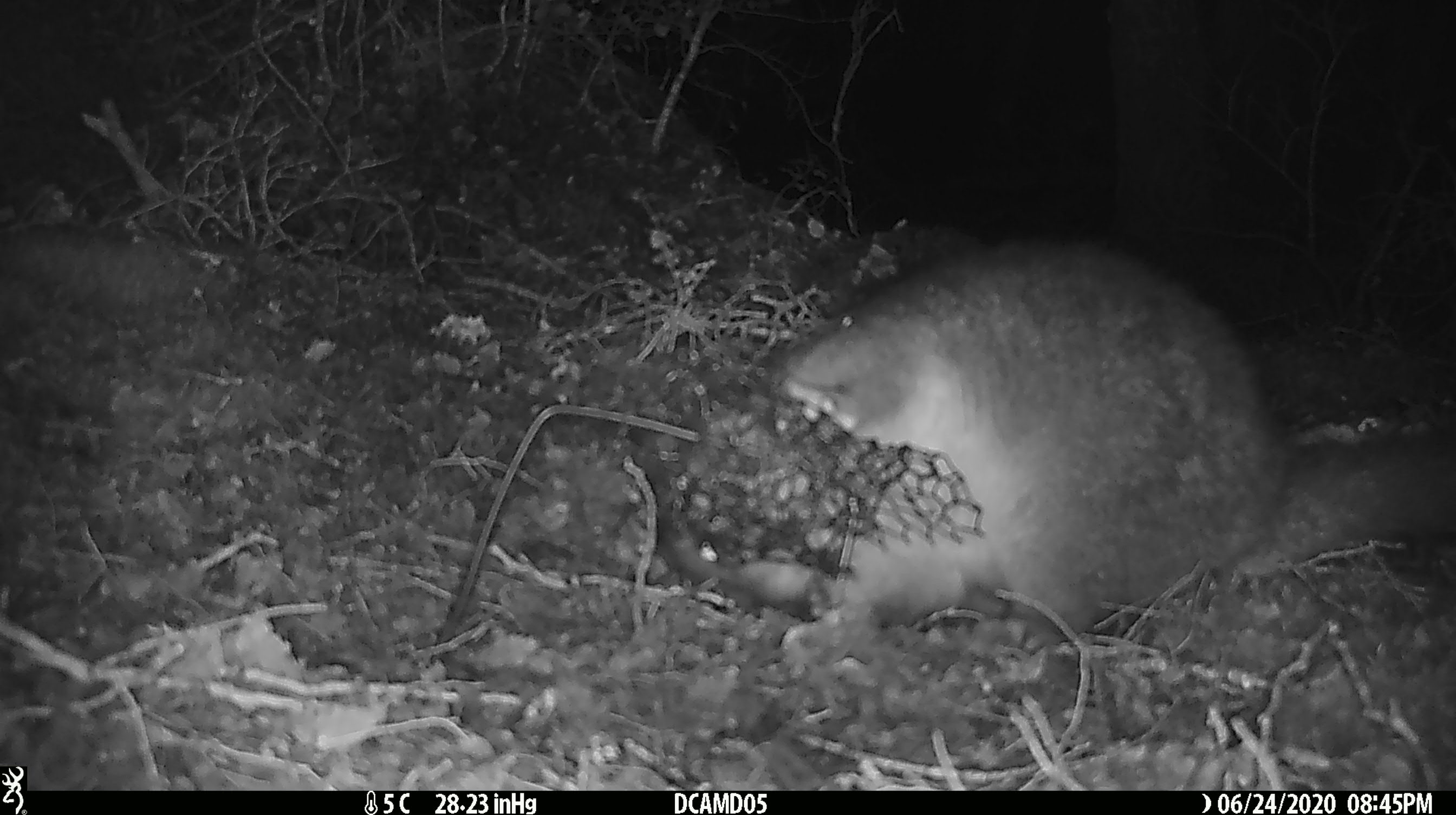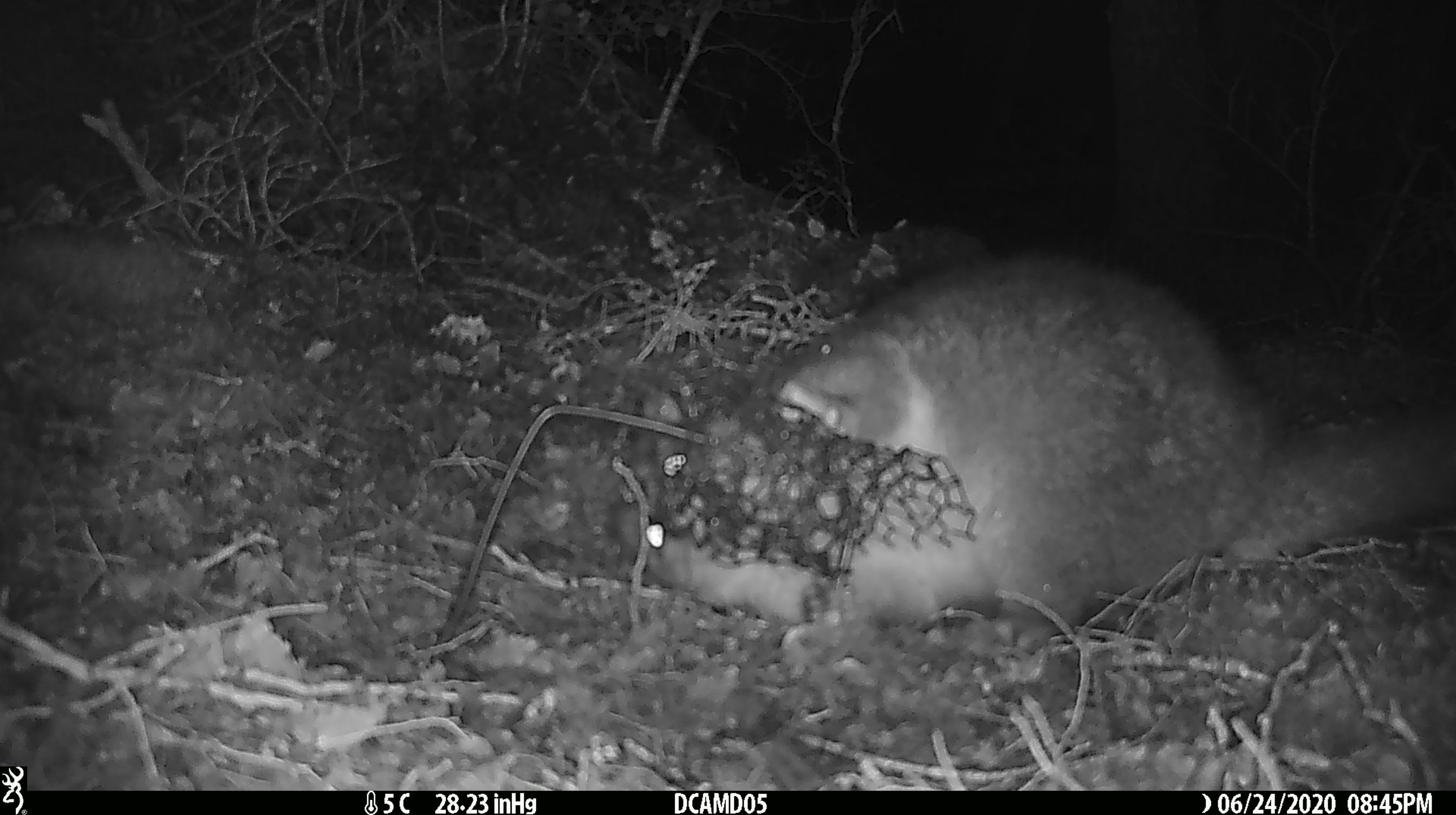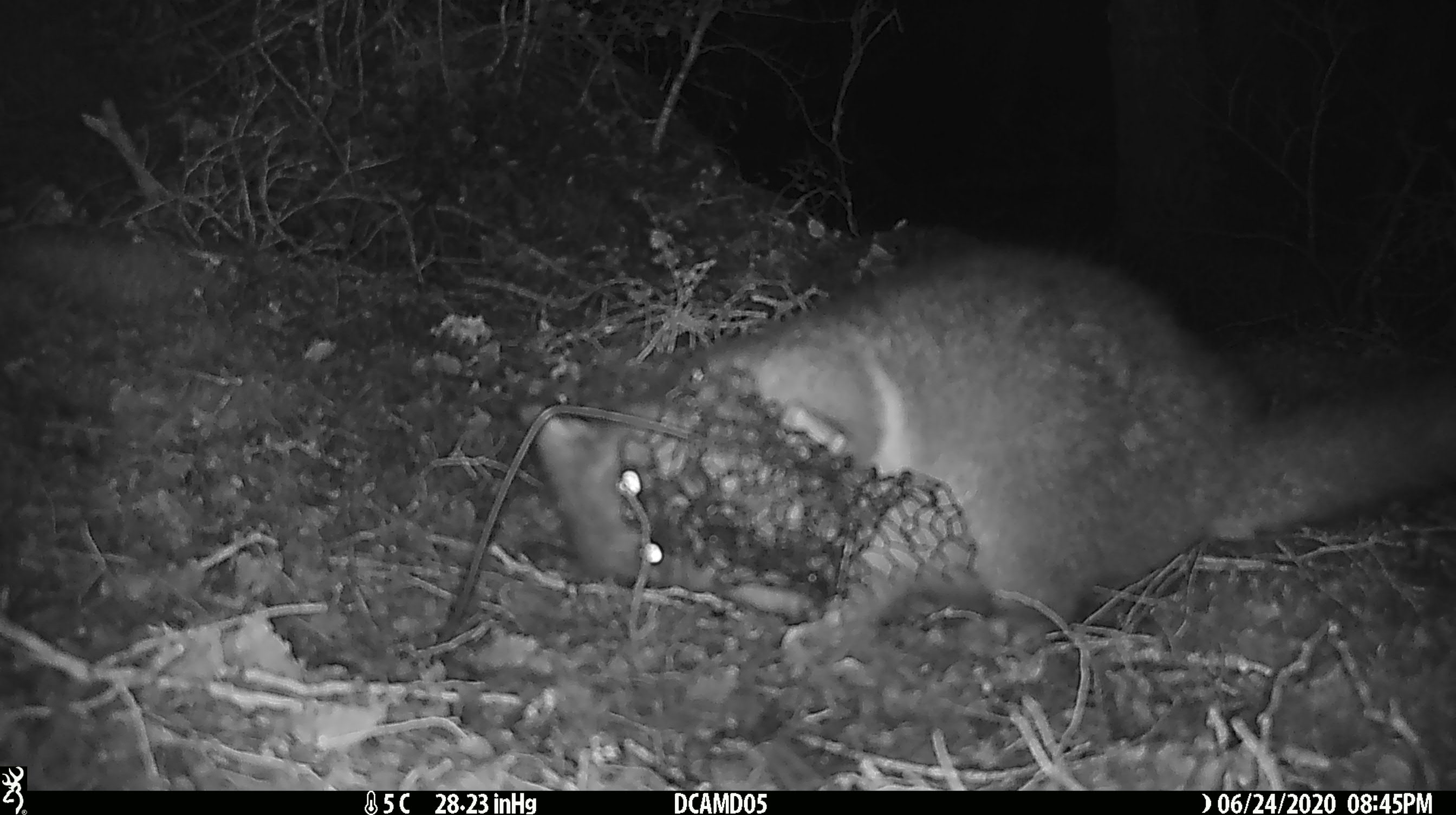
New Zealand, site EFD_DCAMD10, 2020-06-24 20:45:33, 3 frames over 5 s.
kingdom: Animalia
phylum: Chordata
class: Mammalia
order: Diprotodontia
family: Phalangeridae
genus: Trichosurus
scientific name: Trichosurus vulpecula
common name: common brushtail possum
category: possum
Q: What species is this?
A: Possum (common brushtail possum) (Trichosurus vulpecula).